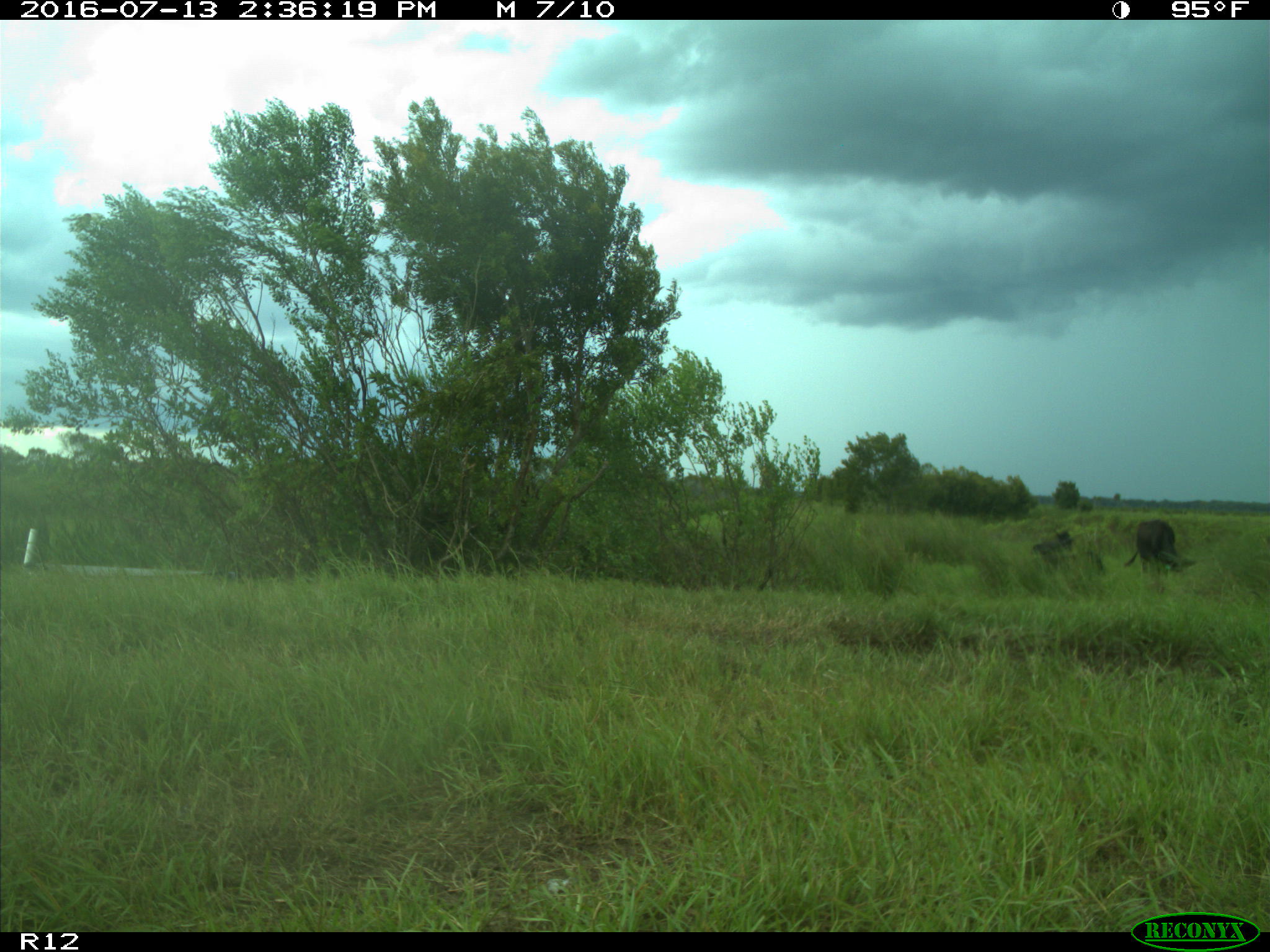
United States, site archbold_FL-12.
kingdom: Animalia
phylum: Chordata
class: Mammalia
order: Artiodactyla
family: Bovidae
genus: Bos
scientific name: Bos taurus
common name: domestic cow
Bos taurus (domestic cow).